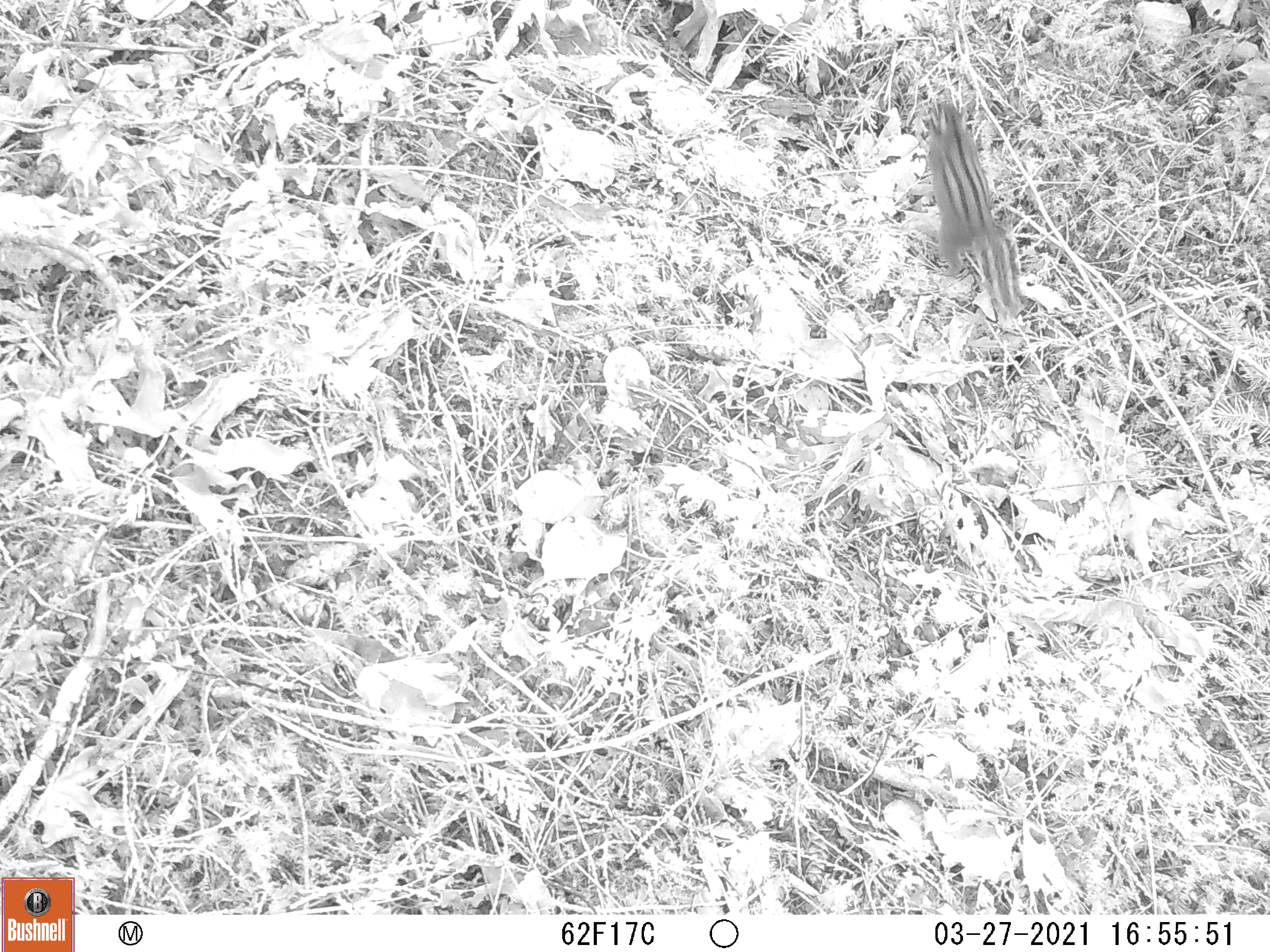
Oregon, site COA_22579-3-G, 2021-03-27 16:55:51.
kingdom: Animalia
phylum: Chordata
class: Mammalia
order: Rodentia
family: Sciuridae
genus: Neotamias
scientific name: Neotamias townsendii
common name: townsend's chipmunk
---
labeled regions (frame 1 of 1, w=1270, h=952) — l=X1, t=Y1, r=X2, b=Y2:
townsend's chipmunk: l=914, t=95, r=1035, b=319